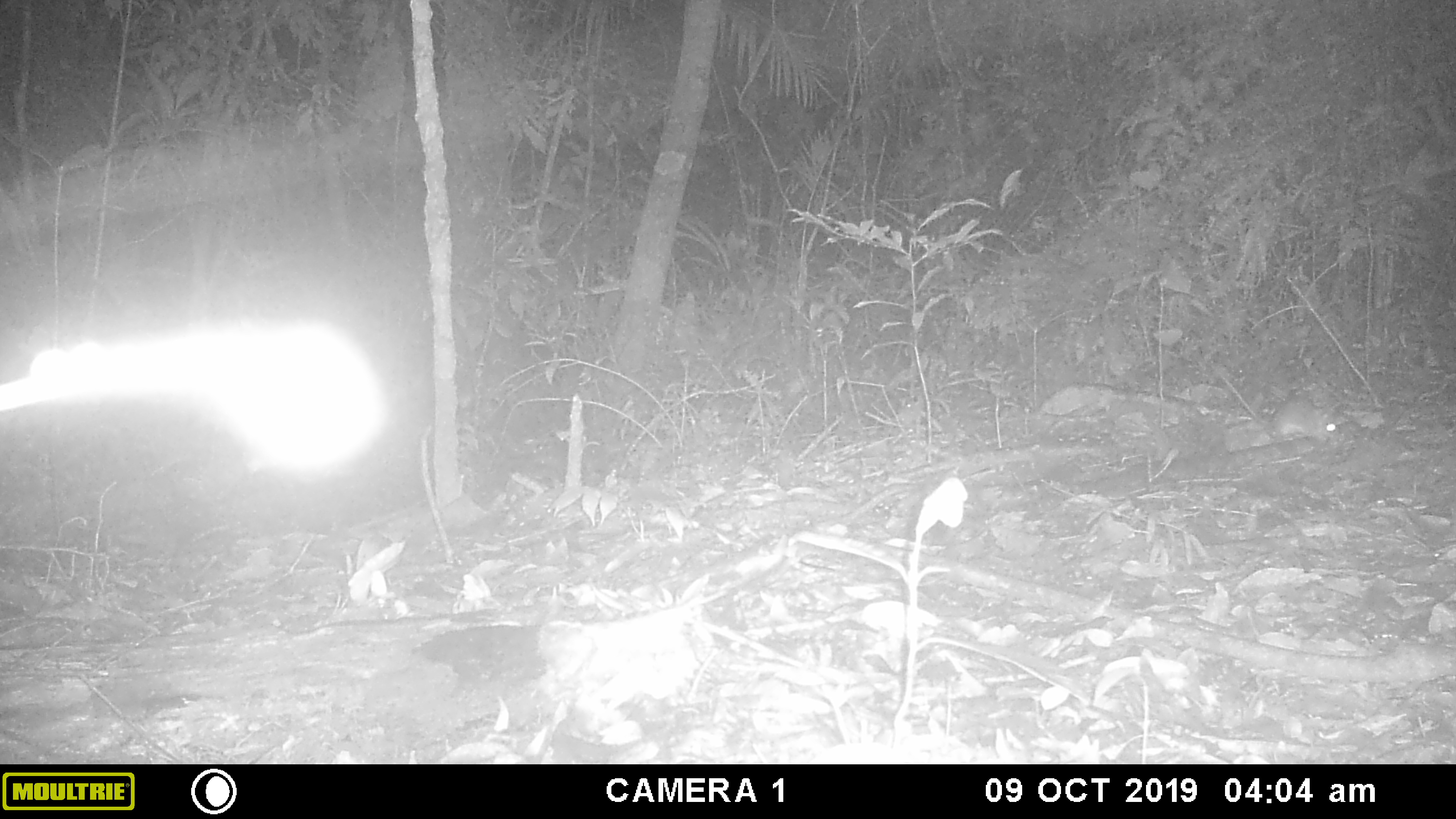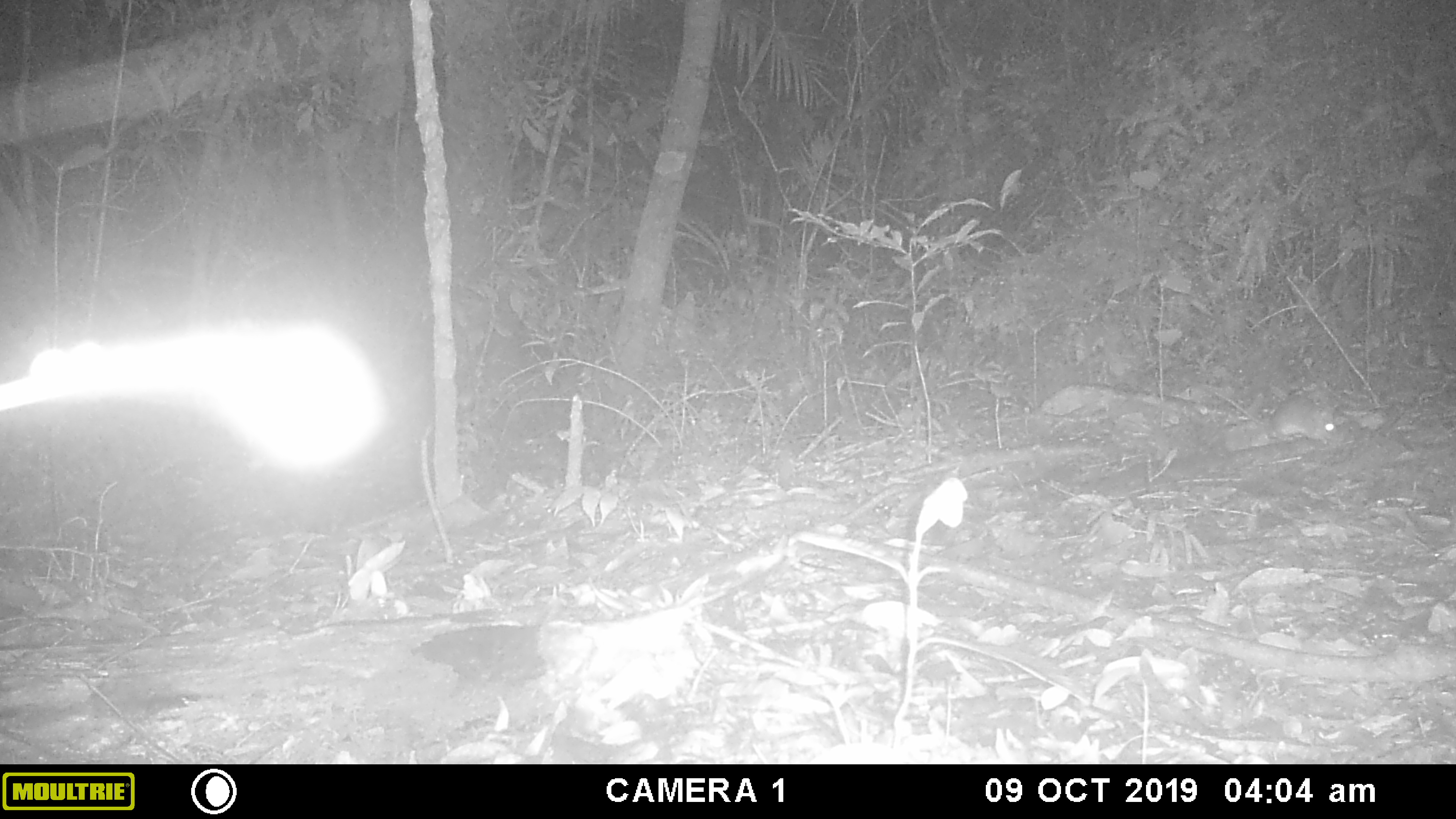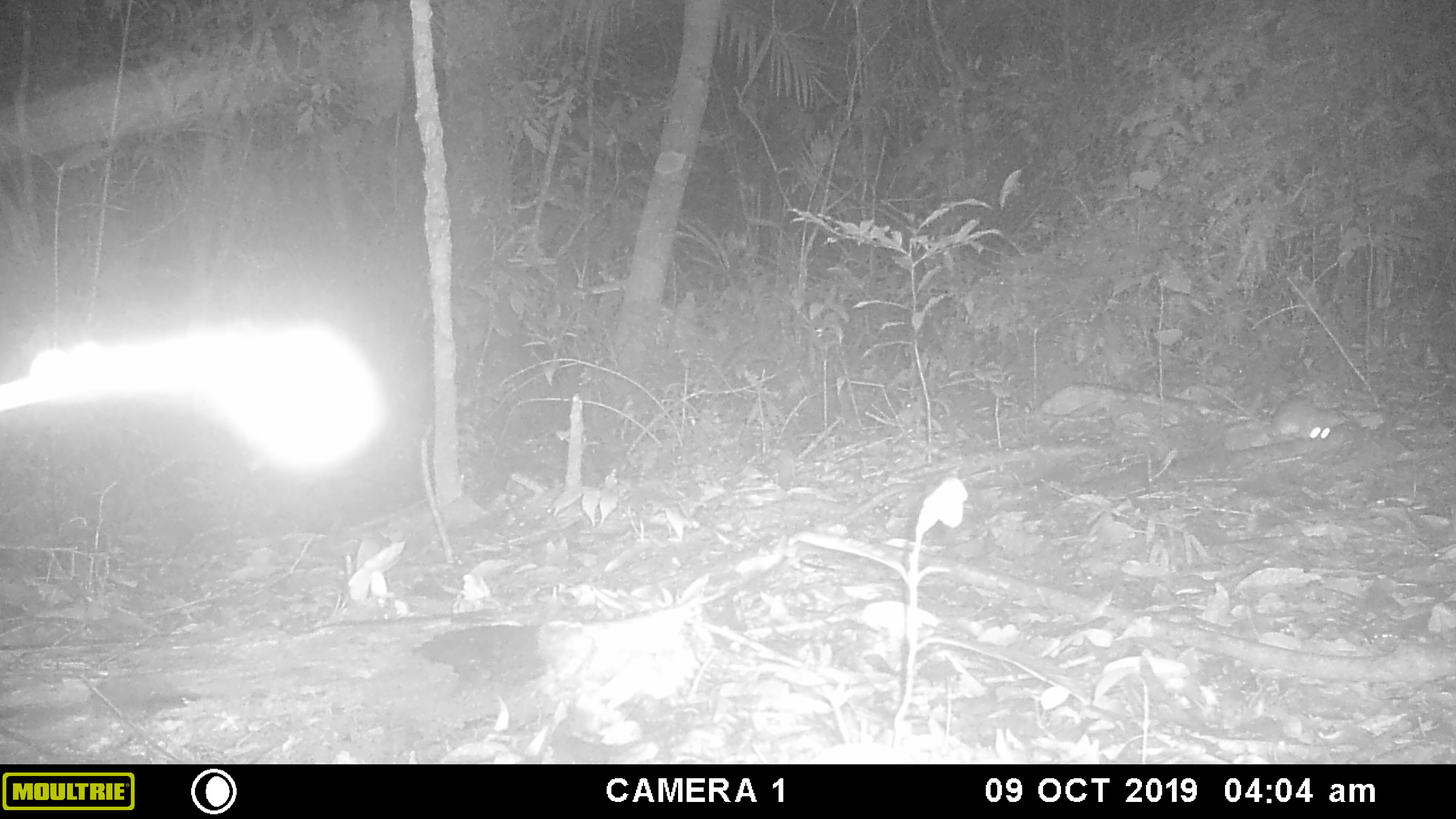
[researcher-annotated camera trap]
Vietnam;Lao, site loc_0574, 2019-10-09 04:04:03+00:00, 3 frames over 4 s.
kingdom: Animalia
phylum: Chordata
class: Mammalia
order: Rodentia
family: Muridae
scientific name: Muridae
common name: old-world mice and rats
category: unidentified murid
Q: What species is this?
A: Unidentified murid (old-world mice and rats) (Muridae).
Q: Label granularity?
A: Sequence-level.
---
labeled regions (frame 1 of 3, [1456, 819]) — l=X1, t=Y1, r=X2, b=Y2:
unidentified murid: l=1212, t=367, r=1340, b=445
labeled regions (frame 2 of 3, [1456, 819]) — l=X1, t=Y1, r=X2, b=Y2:
unidentified murid: l=1213, t=389, r=1342, b=443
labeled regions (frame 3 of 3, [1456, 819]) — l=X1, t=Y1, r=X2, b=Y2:
unidentified murid: l=1201, t=381, r=1343, b=441